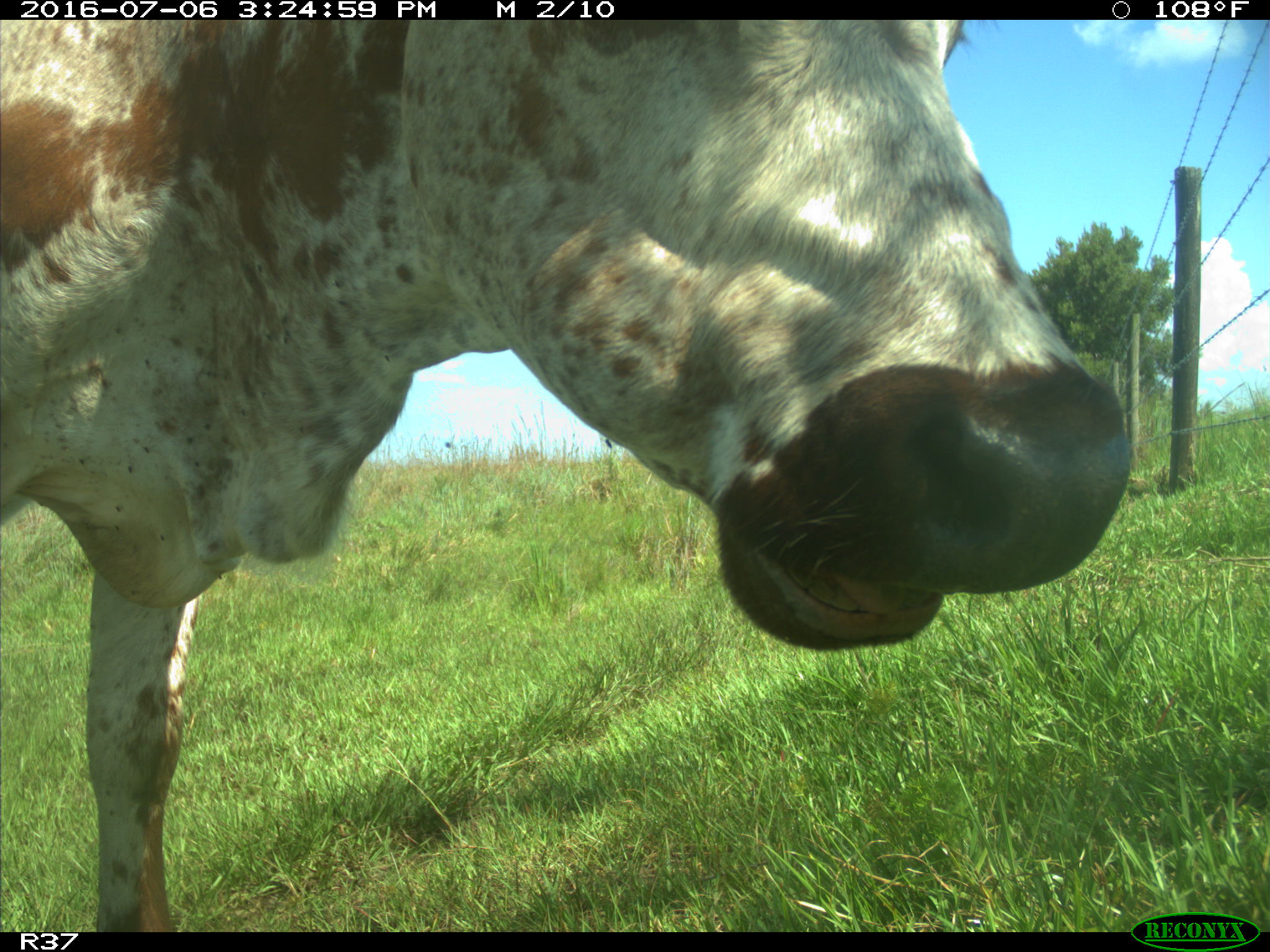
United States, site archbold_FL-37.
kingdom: Animalia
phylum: Chordata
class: Mammalia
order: Artiodactyla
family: Bovidae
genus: Bos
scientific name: Bos taurus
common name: domestic cow